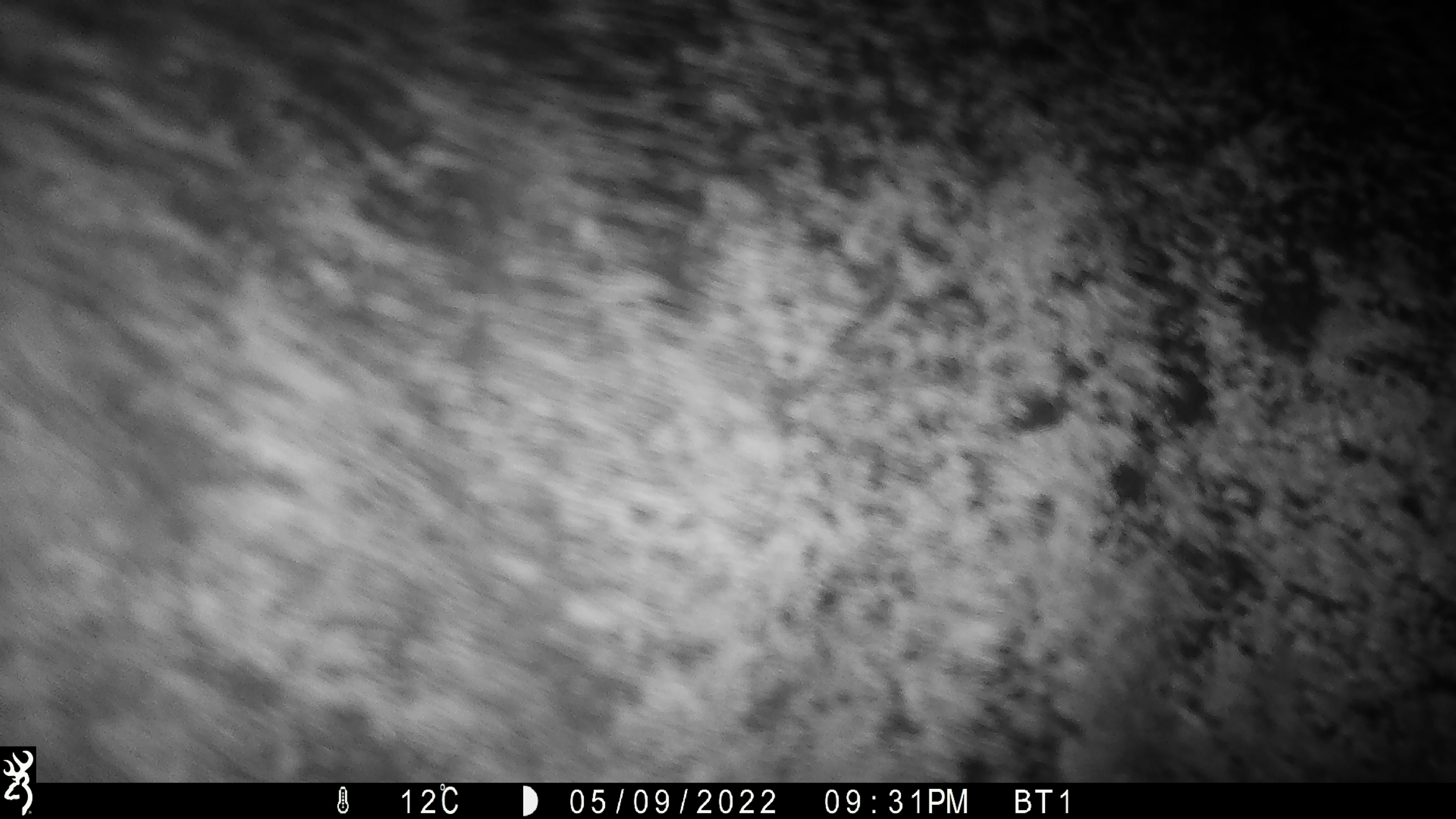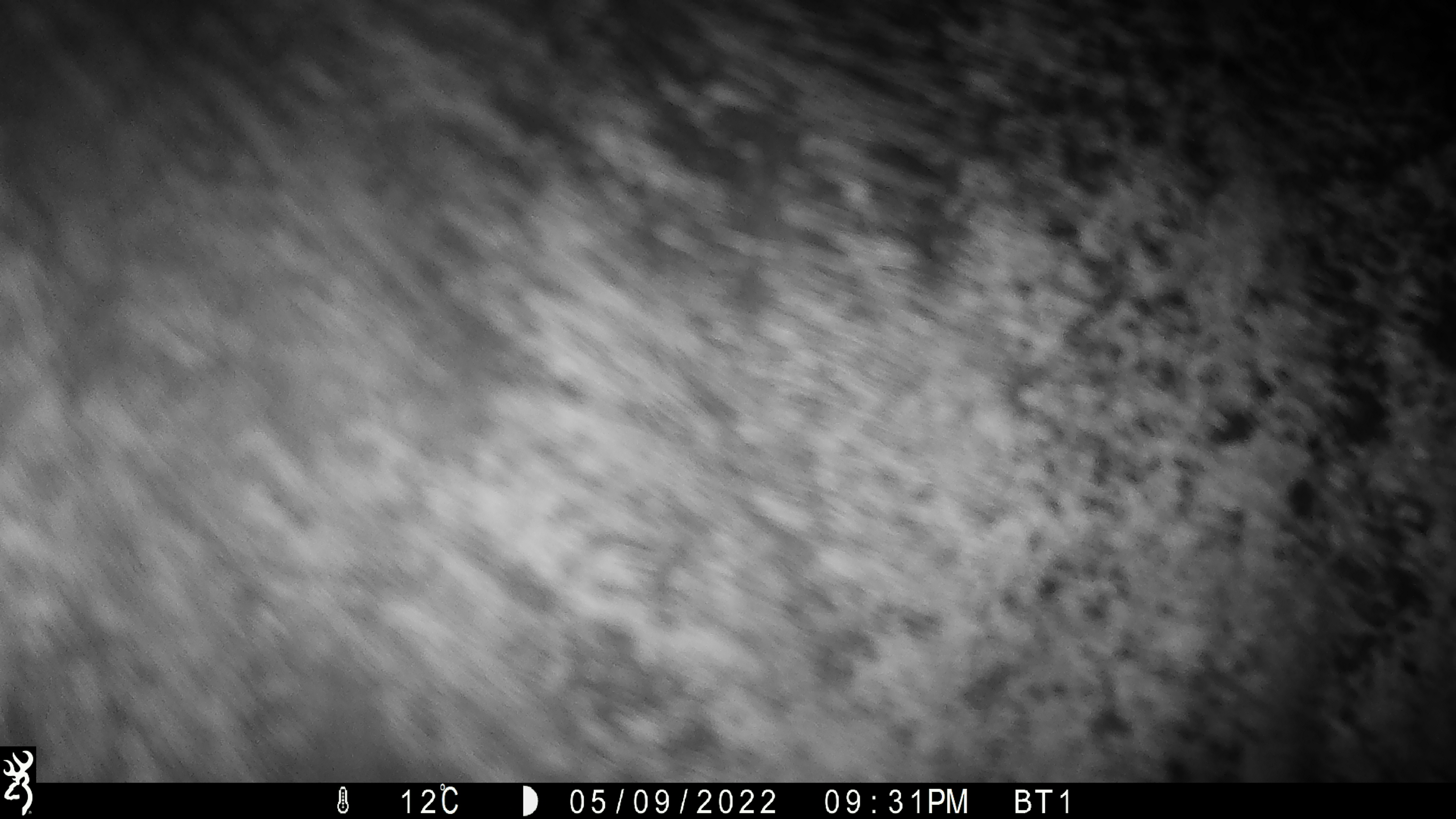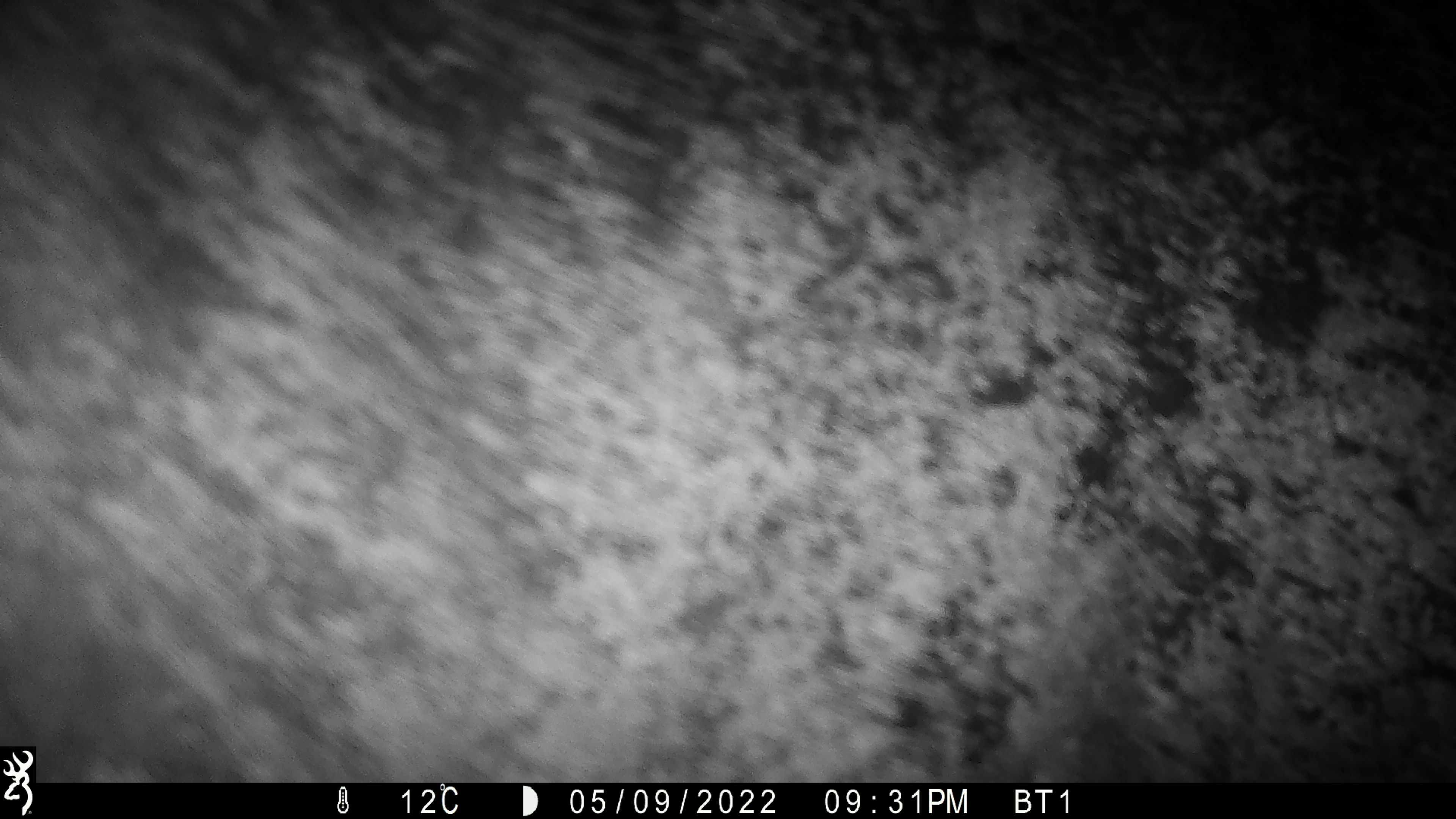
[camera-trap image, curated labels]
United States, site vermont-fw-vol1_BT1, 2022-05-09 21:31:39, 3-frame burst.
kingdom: Animalia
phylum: Chordata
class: Mammalia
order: Artiodactyla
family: Cervidae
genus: Alces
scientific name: Alces alces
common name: moose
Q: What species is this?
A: Moose (Alces alces).